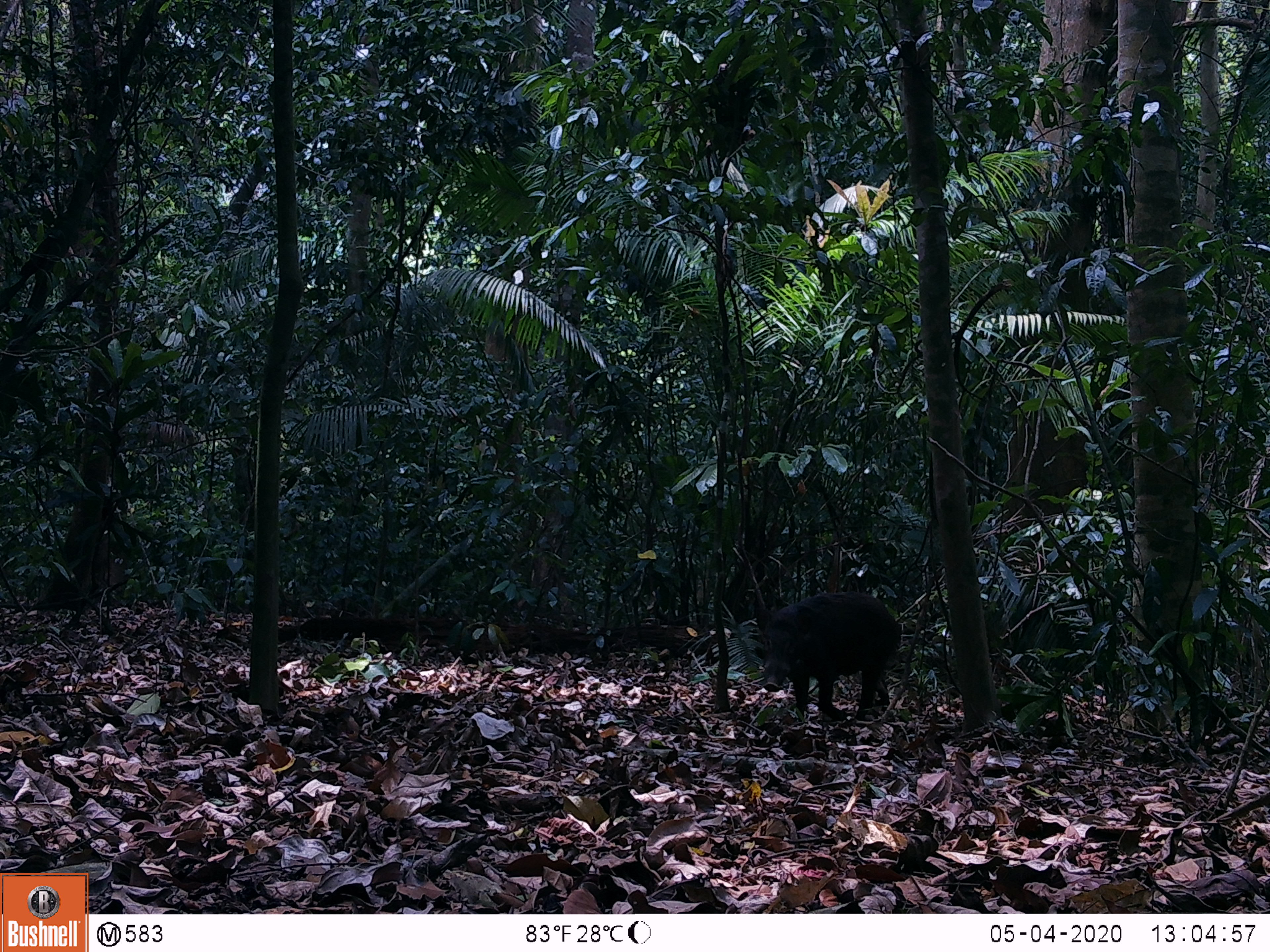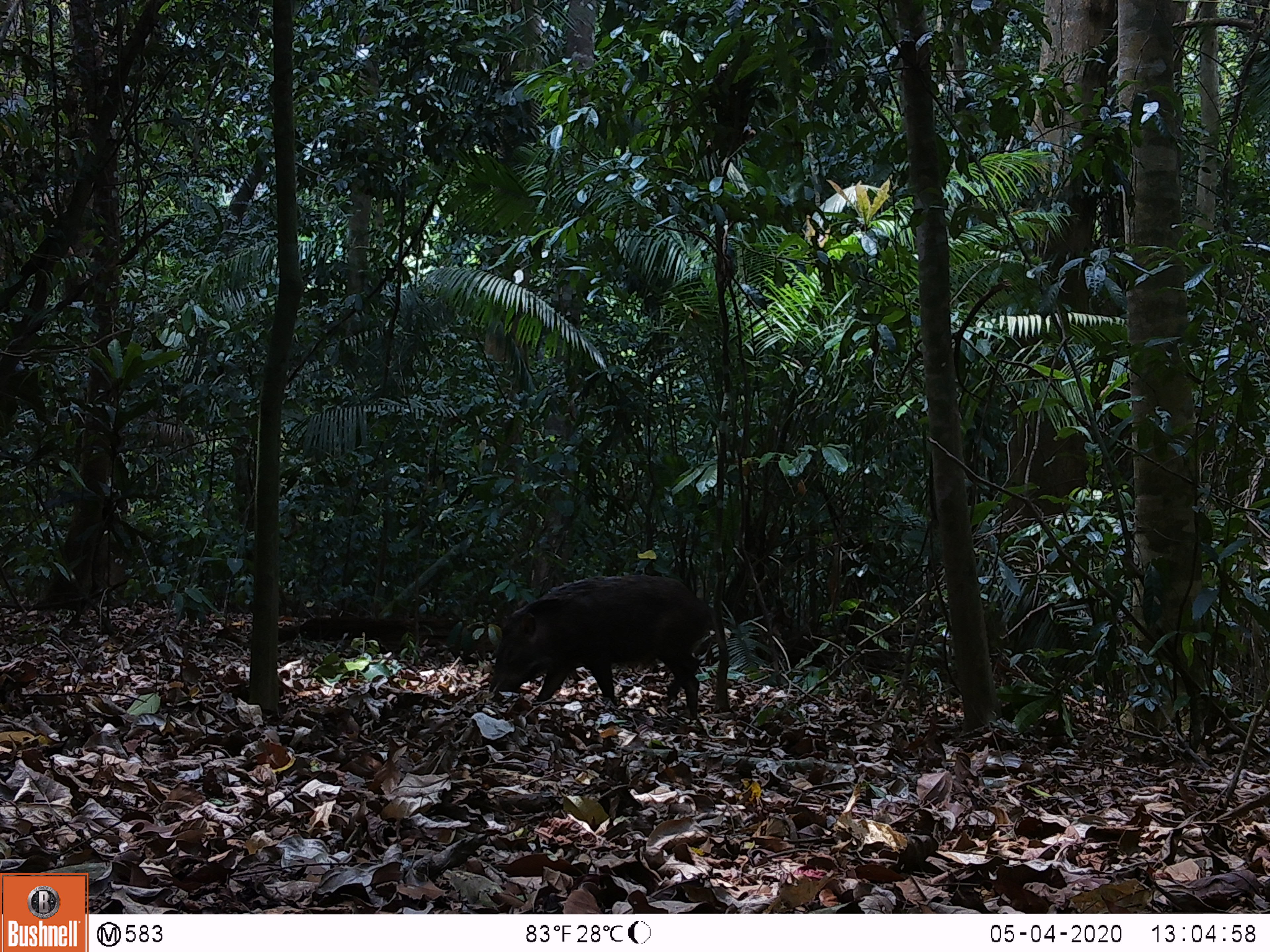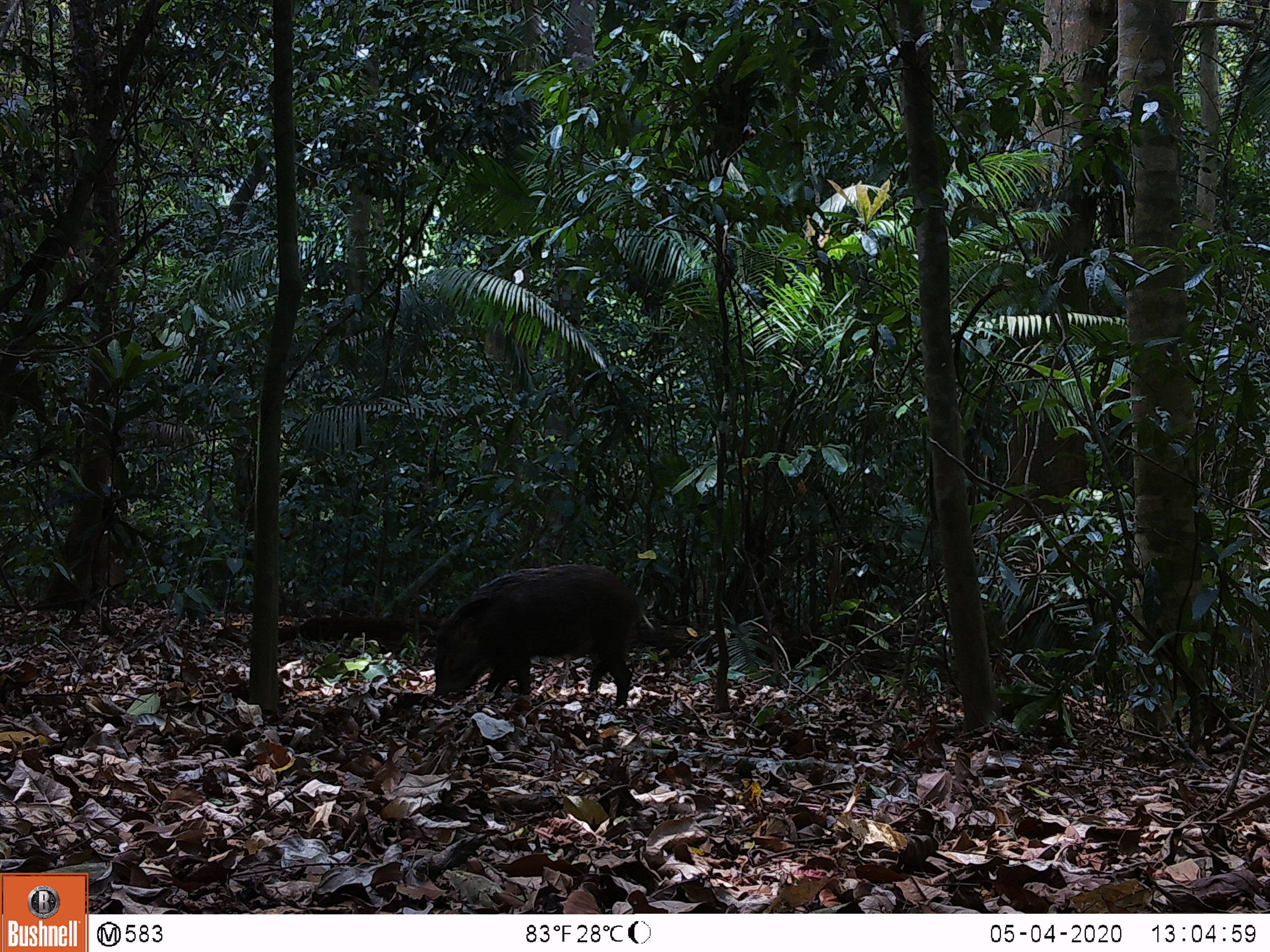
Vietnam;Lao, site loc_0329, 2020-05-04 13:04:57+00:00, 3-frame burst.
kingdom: Animalia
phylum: Chordata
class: Mammalia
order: Artiodactyla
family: Suidae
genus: Sus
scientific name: Sus scrofa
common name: eurasian wild pig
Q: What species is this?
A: Eurasian wild pig (Sus scrofa).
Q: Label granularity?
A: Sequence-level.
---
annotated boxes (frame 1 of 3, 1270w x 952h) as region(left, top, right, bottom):
eurasian wild pig: region(755, 590, 901, 724)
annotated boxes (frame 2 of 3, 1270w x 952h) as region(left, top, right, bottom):
eurasian wild pig: region(488, 574, 714, 720)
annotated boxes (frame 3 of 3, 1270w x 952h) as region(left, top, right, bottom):
eurasian wild pig: region(432, 563, 644, 707)